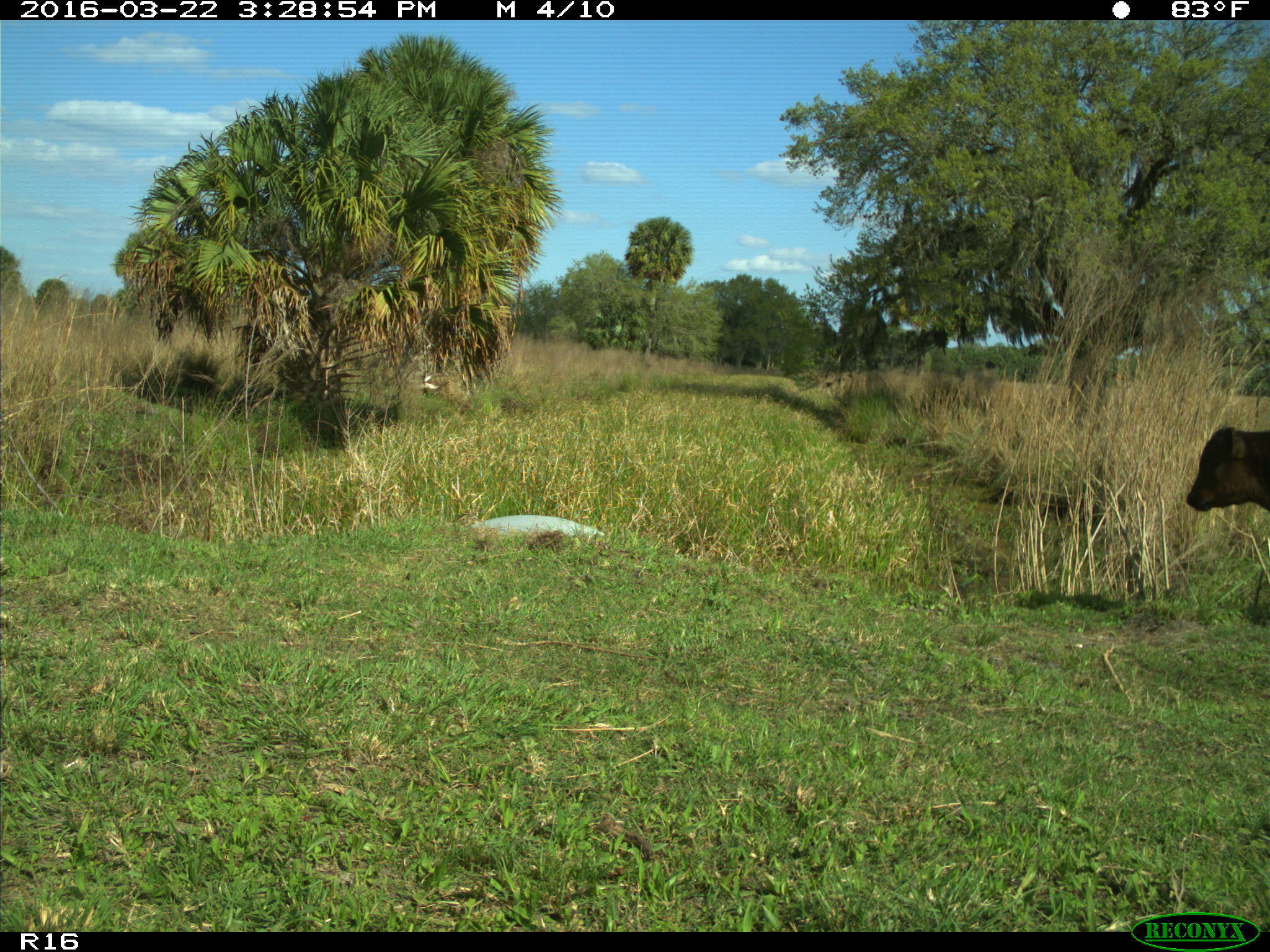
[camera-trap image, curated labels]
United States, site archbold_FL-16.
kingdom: Animalia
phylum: Chordata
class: Mammalia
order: Artiodactyla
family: Bovidae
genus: Bos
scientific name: Bos taurus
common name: domestic cow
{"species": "Bos taurus (domestic cow)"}